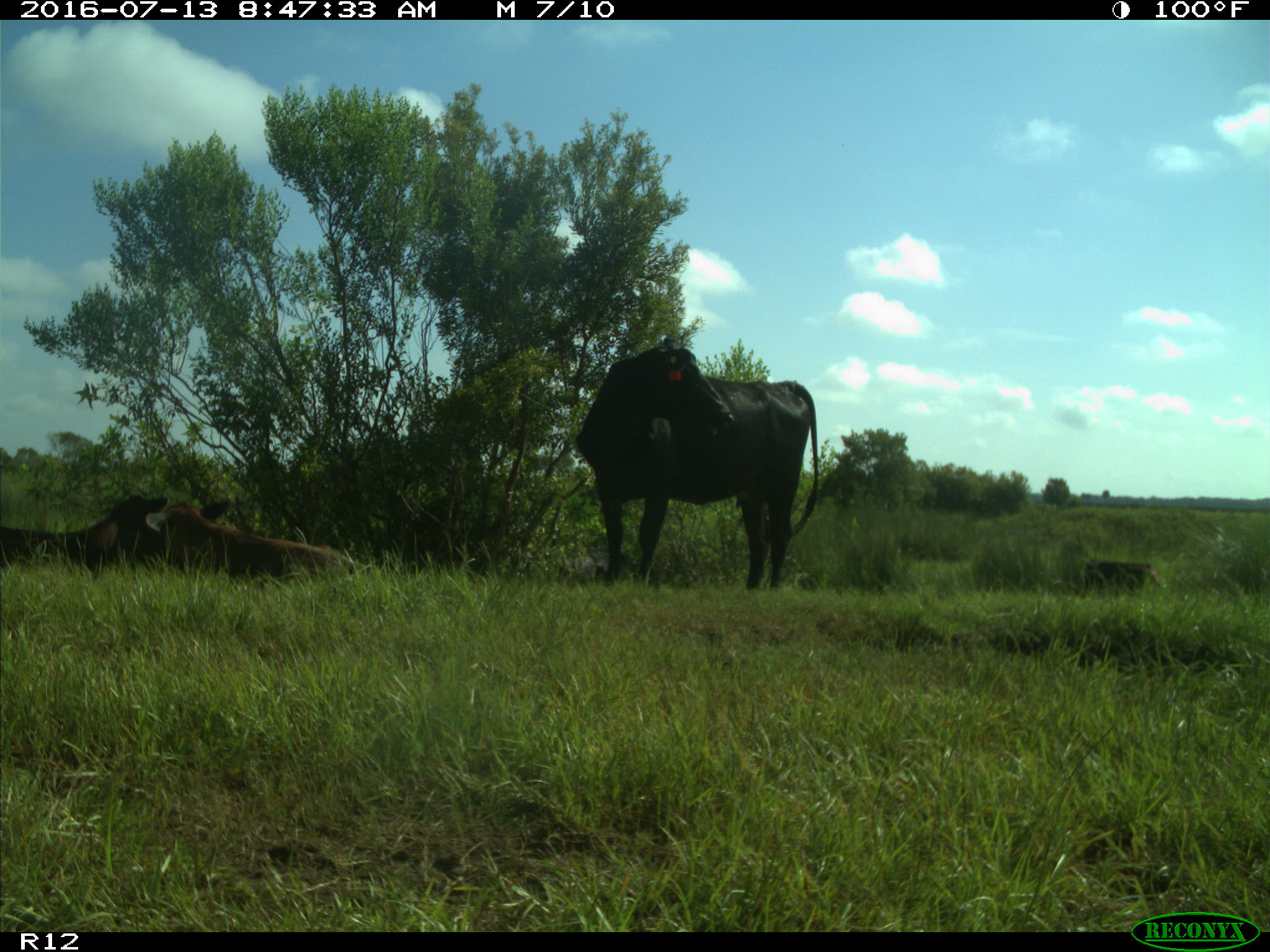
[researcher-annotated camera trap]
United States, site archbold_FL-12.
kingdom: Animalia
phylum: Chordata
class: Mammalia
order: Artiodactyla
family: Bovidae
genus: Bos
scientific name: Bos taurus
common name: domestic cow